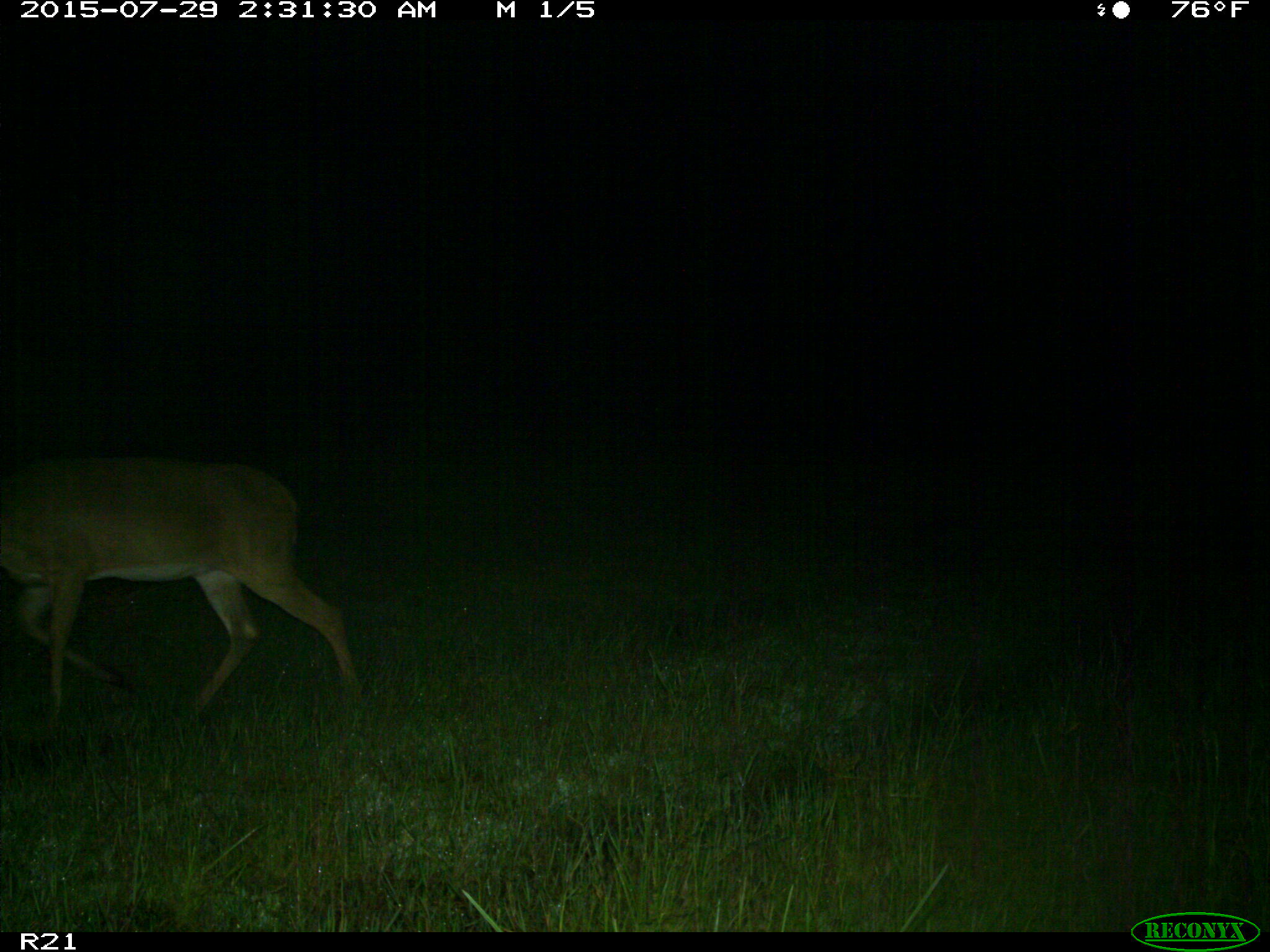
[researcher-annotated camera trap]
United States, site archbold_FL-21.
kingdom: Animalia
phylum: Chordata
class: Mammalia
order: Artiodactyla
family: Cervidae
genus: Odocoileus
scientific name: Odocoileus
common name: deer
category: unidentified deer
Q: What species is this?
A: Unidentified deer (deer) (Odocoileus).